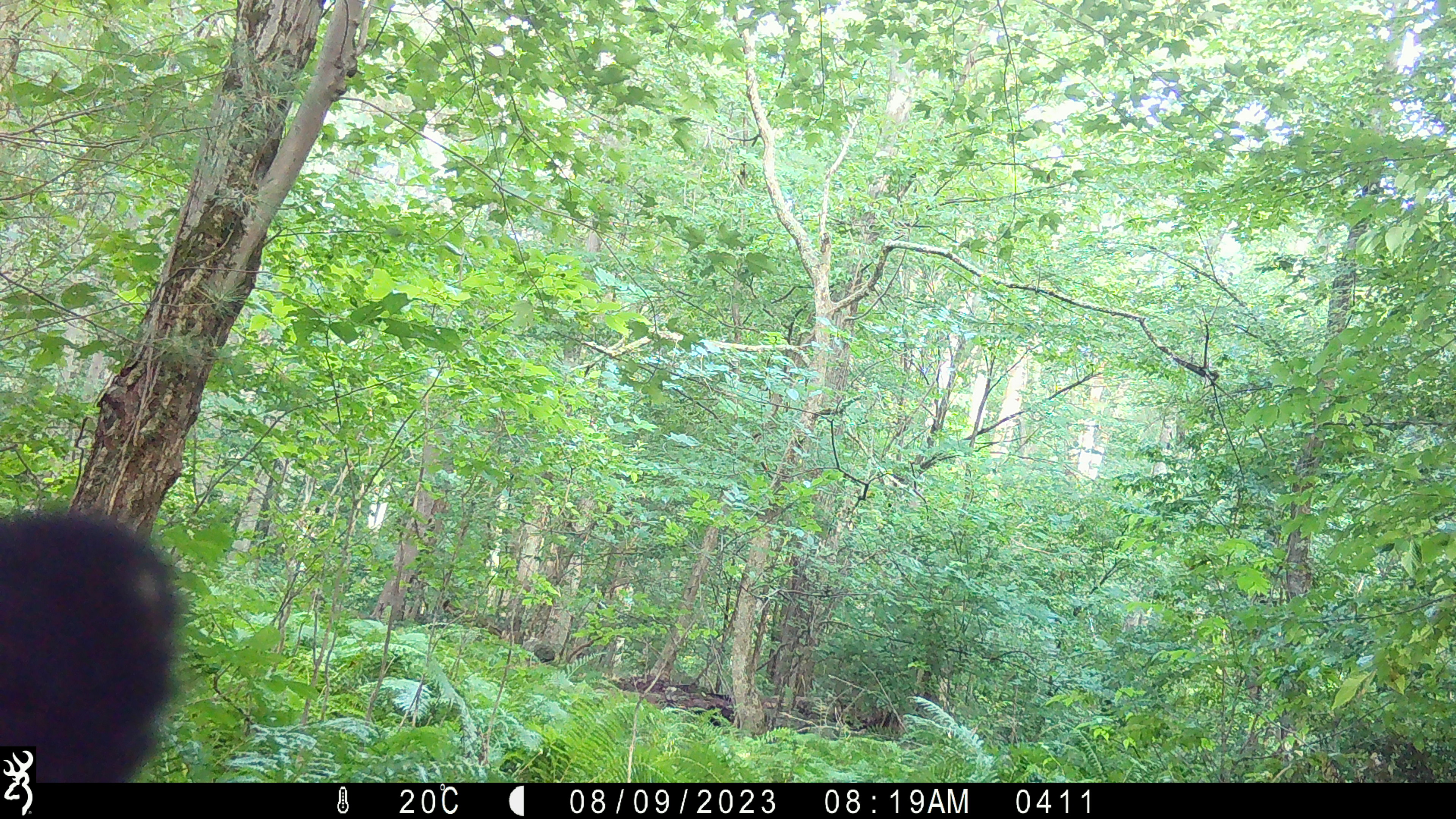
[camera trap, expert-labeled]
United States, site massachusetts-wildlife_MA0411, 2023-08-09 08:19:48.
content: unidentified animal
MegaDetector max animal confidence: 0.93